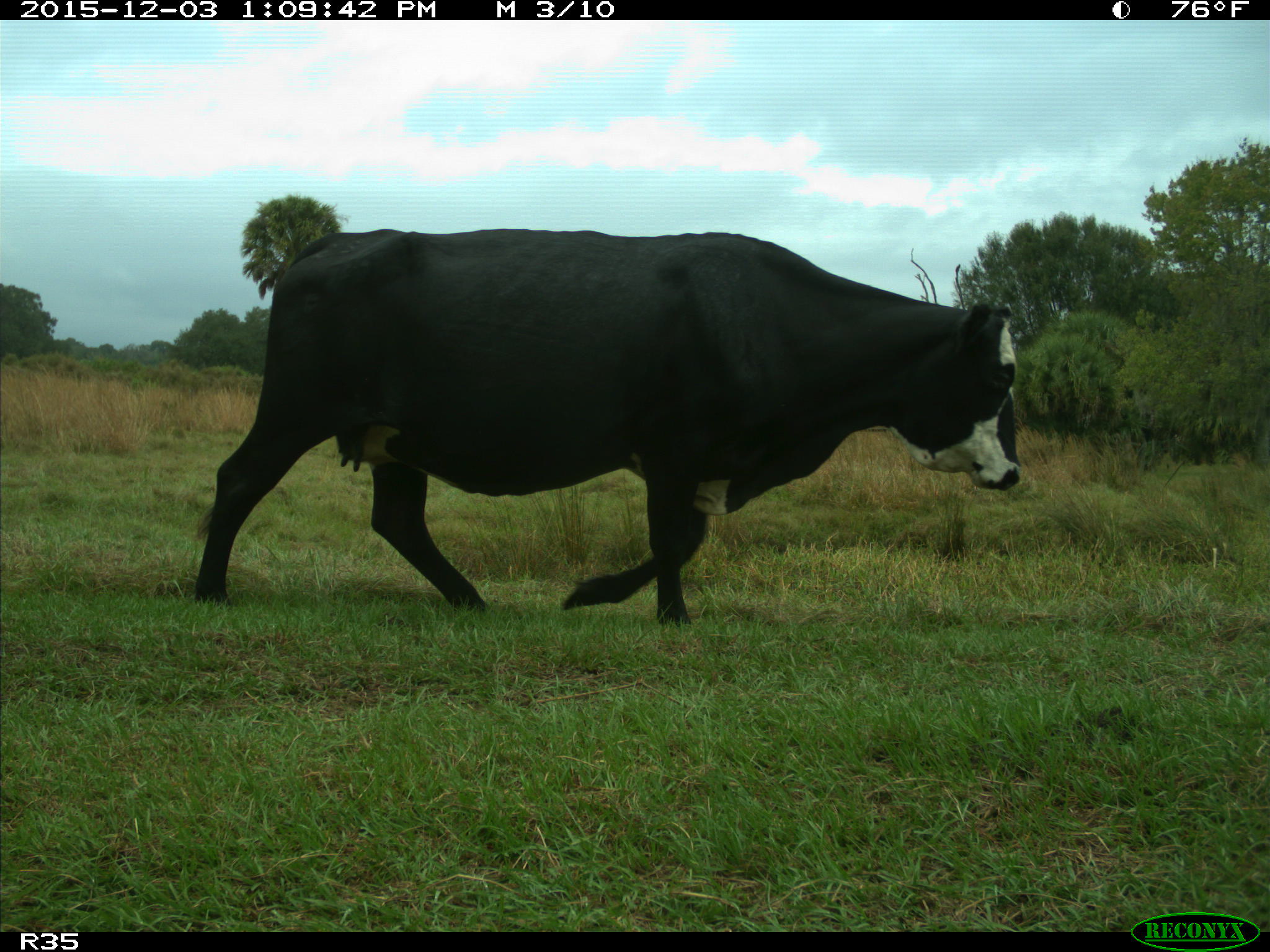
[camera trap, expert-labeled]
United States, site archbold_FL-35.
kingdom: Animalia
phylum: Chordata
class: Mammalia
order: Artiodactyla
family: Bovidae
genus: Bos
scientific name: Bos taurus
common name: domestic cow